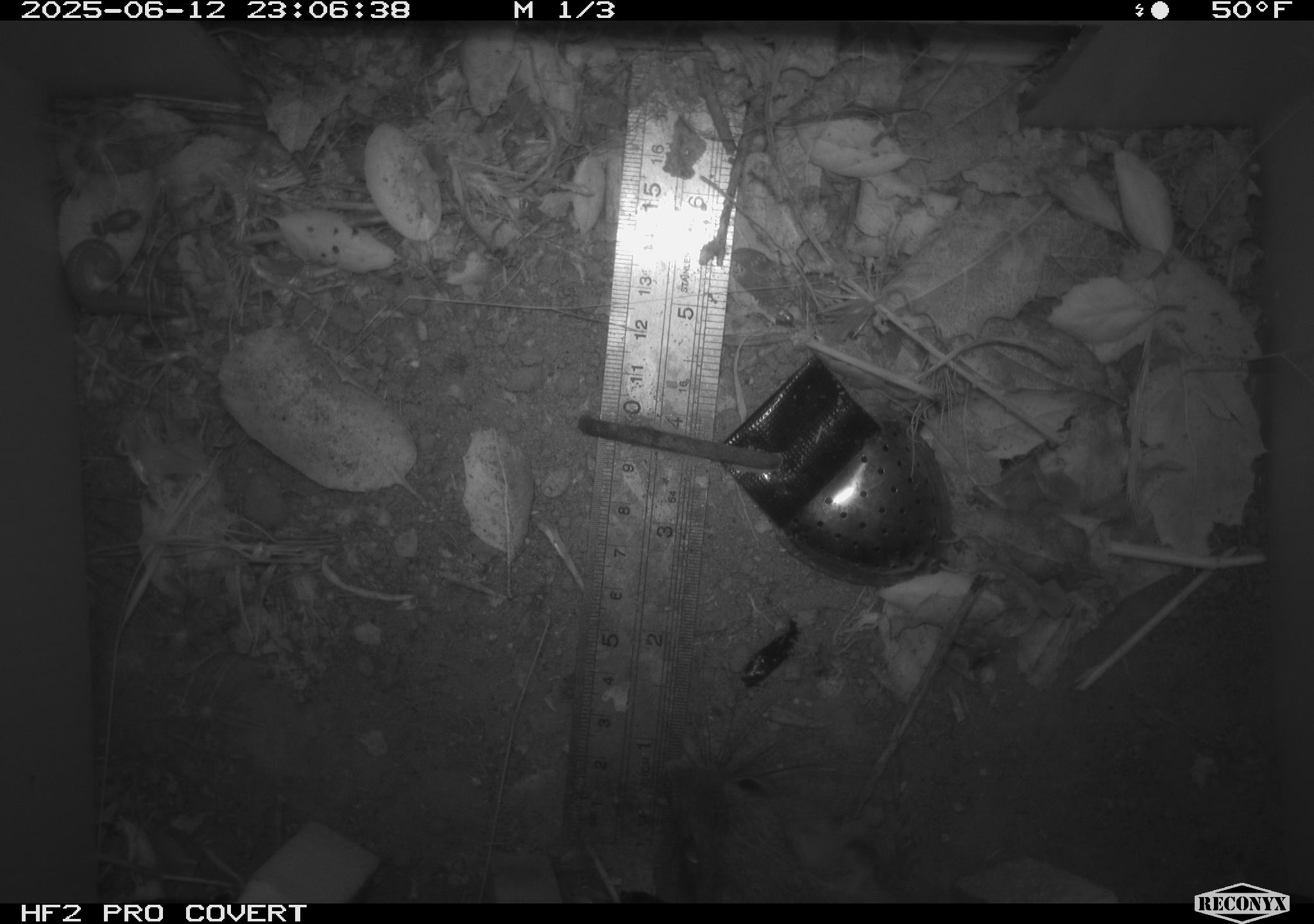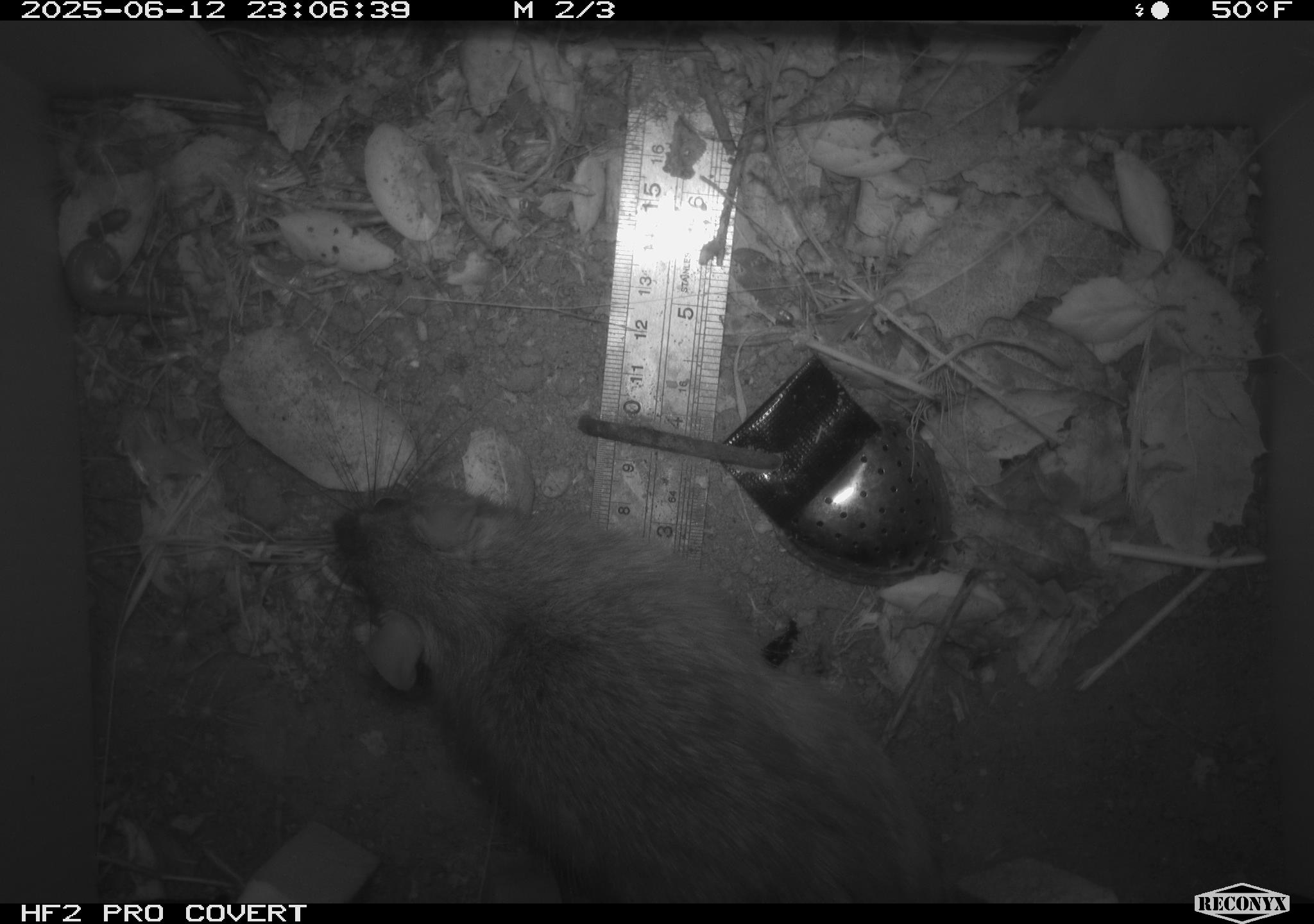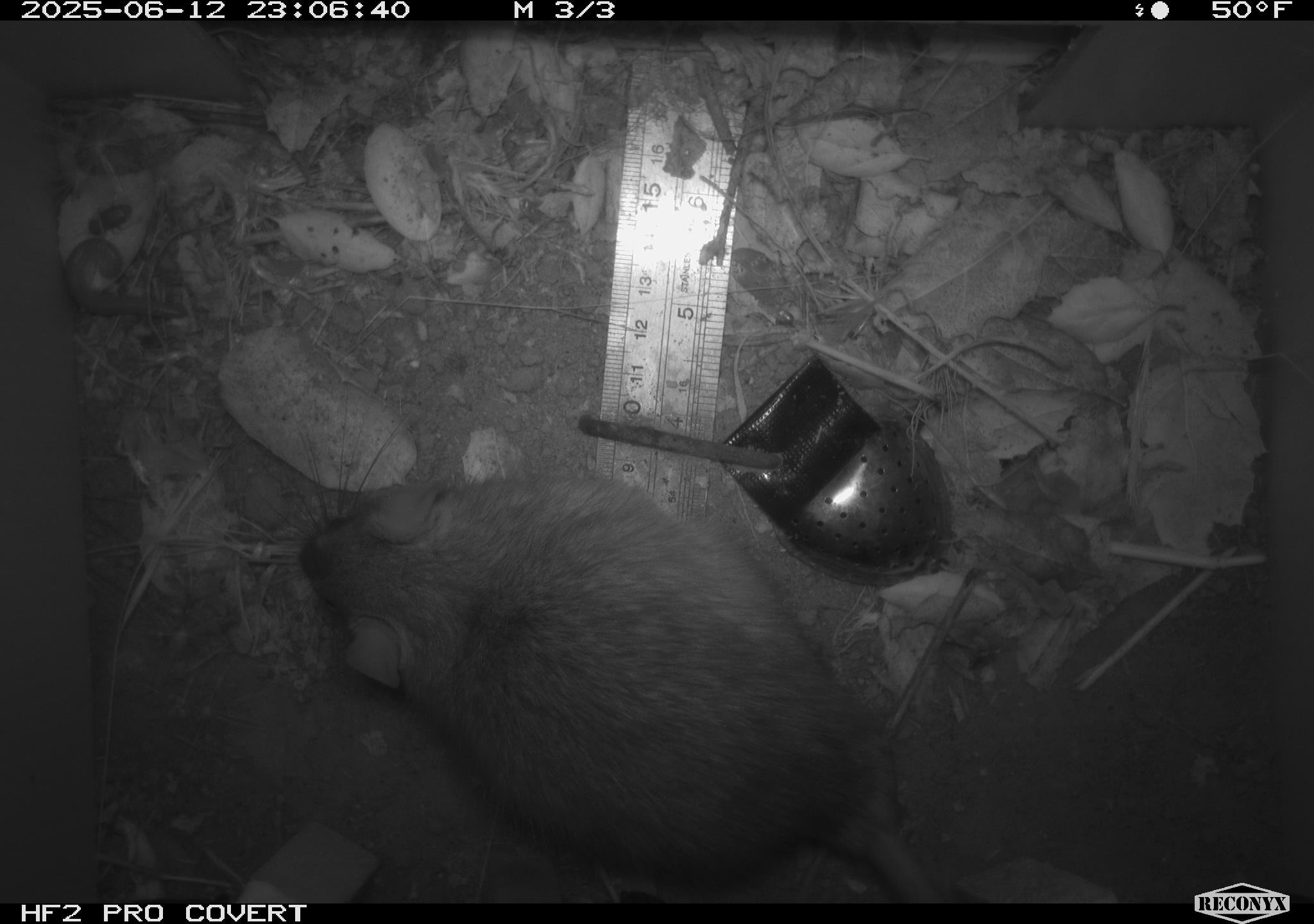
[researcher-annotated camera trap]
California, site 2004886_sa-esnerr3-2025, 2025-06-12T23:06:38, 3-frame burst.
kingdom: Animalia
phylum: Chordata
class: Mammalia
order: Rodentia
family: Muridae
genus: Rattus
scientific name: Rattus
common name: rat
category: rattus species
Rattus species (rat) (Rattus).